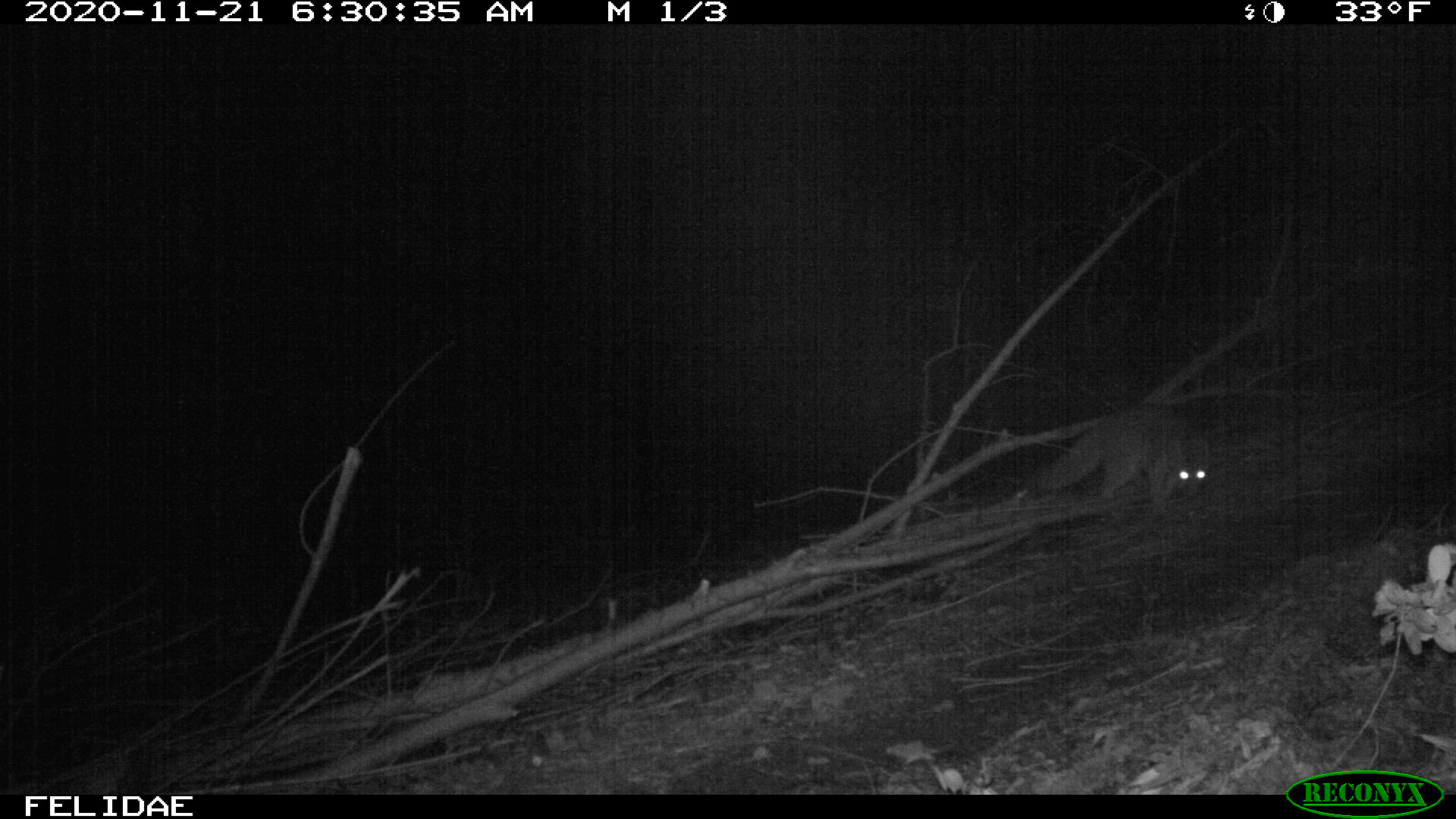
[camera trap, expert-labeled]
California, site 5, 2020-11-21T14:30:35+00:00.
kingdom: Animalia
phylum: Chordata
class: Mammalia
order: Carnivora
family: Canidae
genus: Urocyon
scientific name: Urocyon cinereoargenteus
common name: gray fox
Gray fox (Urocyon cinereoargenteus).